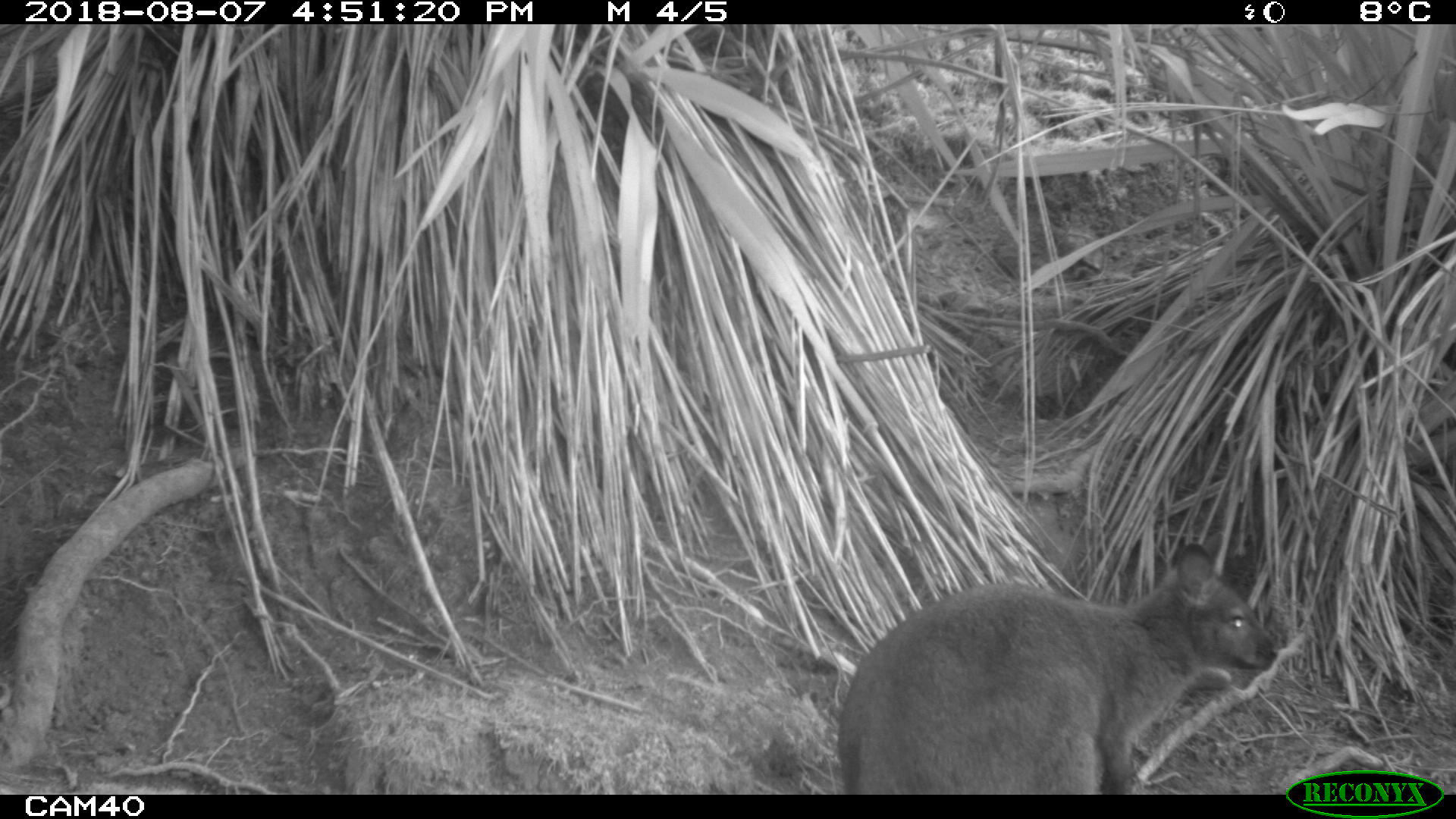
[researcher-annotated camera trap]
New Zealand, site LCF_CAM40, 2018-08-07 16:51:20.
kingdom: Animalia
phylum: Chordata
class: Mammalia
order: Diprotodontia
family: Macropodidae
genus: Notamacropus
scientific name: Notamacropus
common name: wallaby